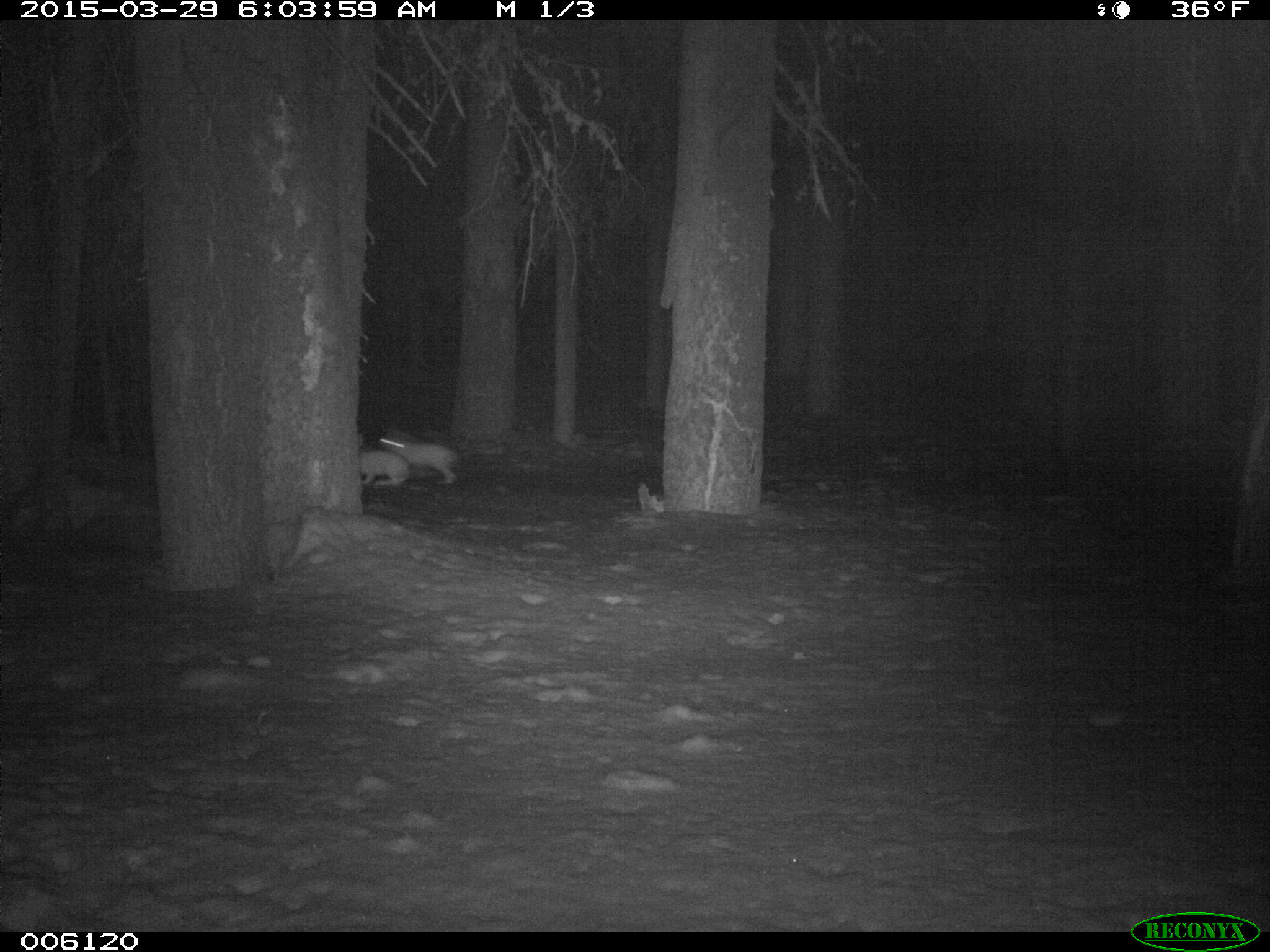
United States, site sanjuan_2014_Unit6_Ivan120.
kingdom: Animalia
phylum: Chordata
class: Mammalia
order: Lagomorpha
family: Leporidae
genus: Lepus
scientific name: Lepus americanus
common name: snowshoe hare